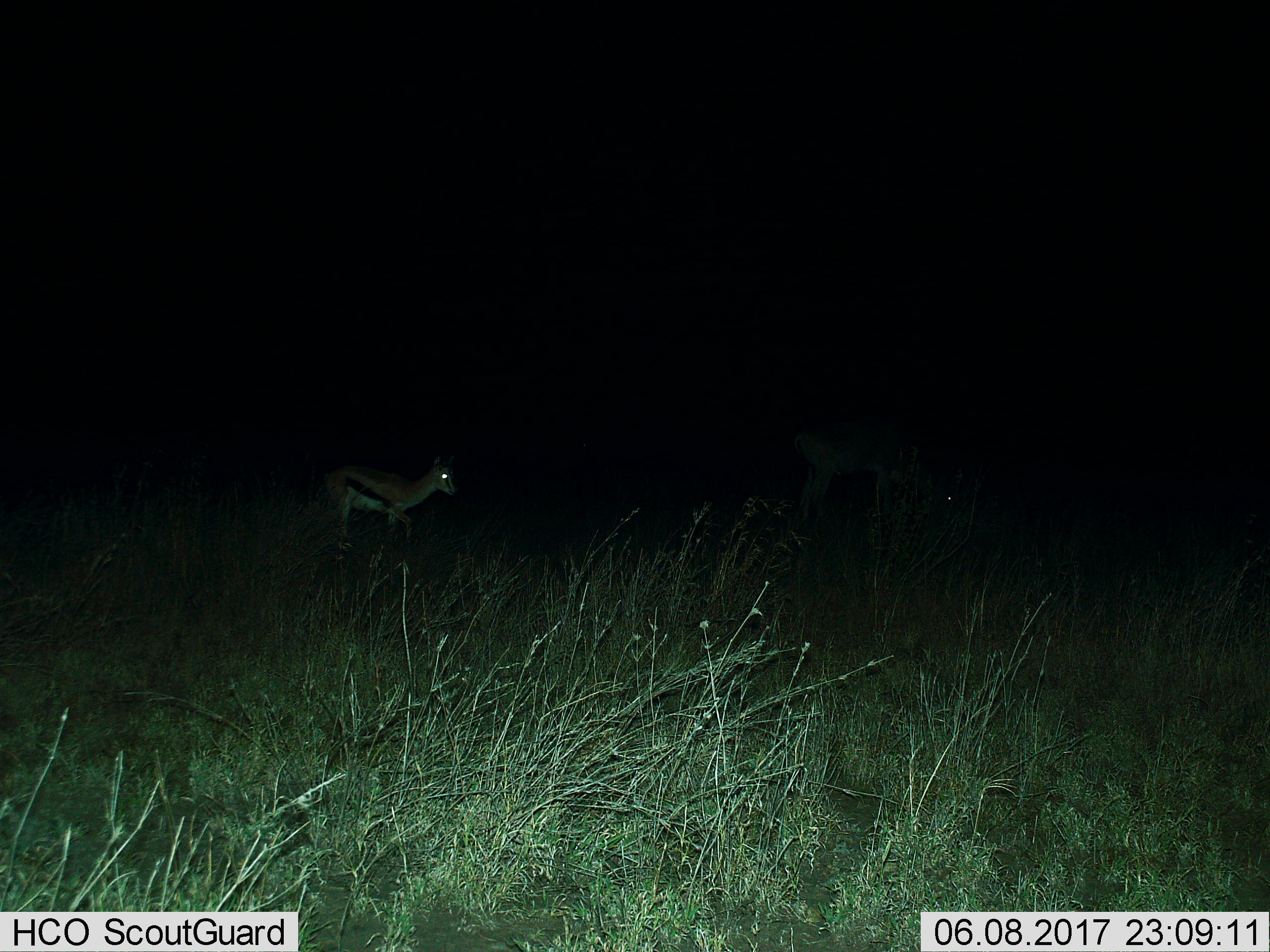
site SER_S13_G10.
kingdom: Animalia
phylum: Chordata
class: Mammalia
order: Artiodactyla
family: Bovidae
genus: Eudorcas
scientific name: Eudorcas thomsonii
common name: thomson's gazelle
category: gazellethomsons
Gazellethomsons (thomson's gazelle) (Eudorcas thomsonii), count 1. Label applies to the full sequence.